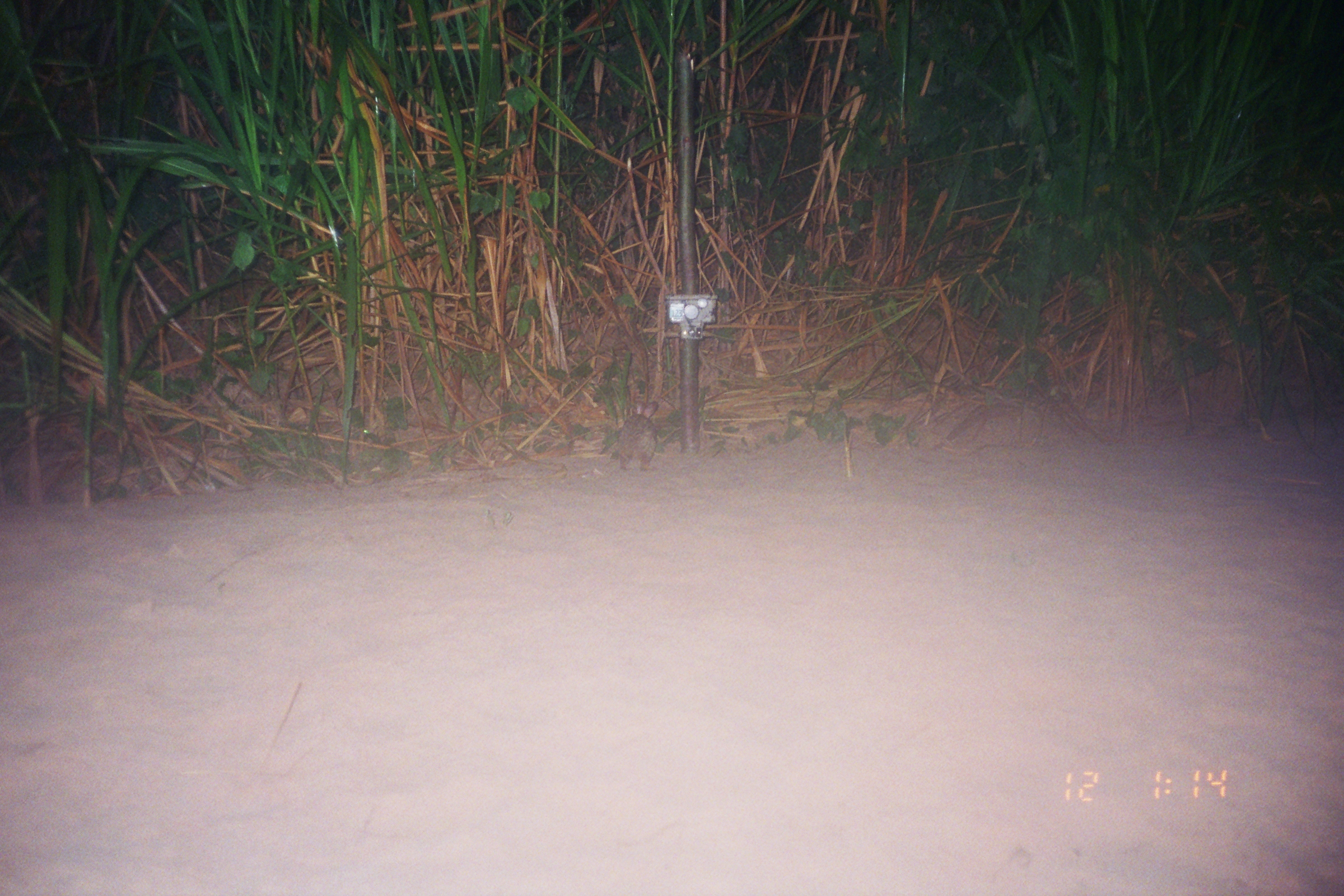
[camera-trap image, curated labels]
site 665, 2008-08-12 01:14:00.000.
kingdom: Animalia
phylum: Chordata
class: Mammalia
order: Lagomorpha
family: Leporidae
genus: Sylvilagus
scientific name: Sylvilagus brasiliensis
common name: tapeti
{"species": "Sylvilagus brasiliensis (tapeti)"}